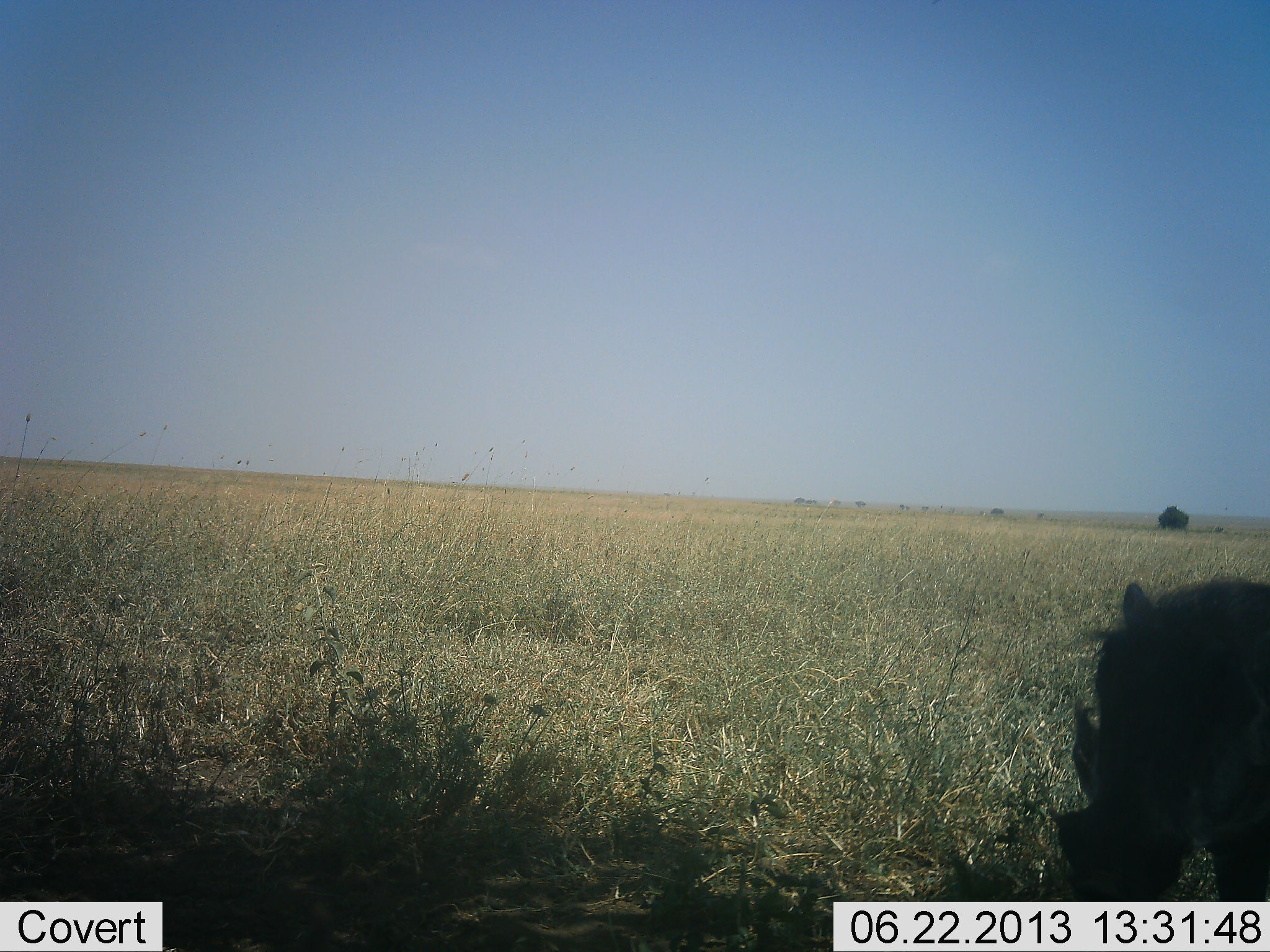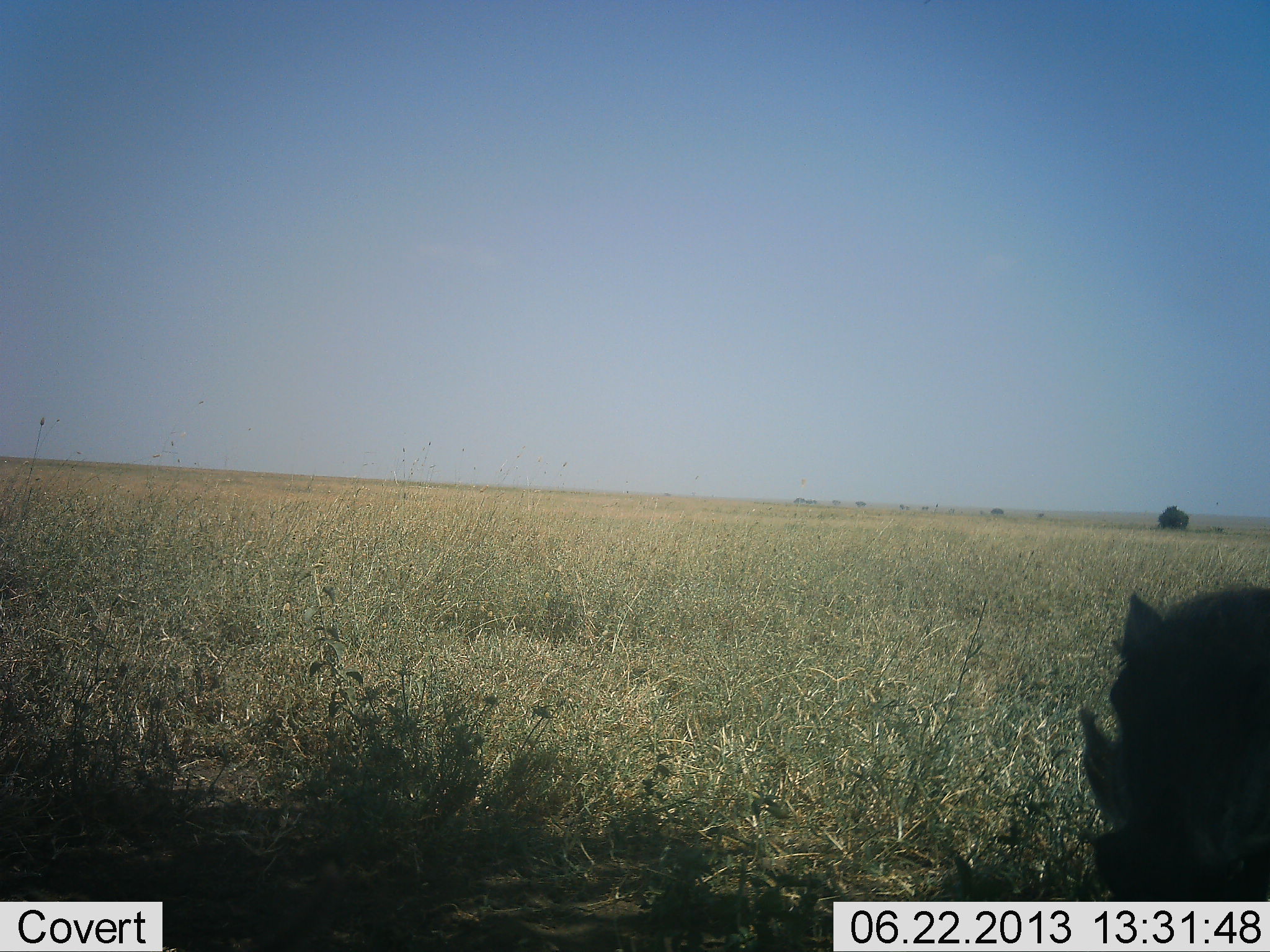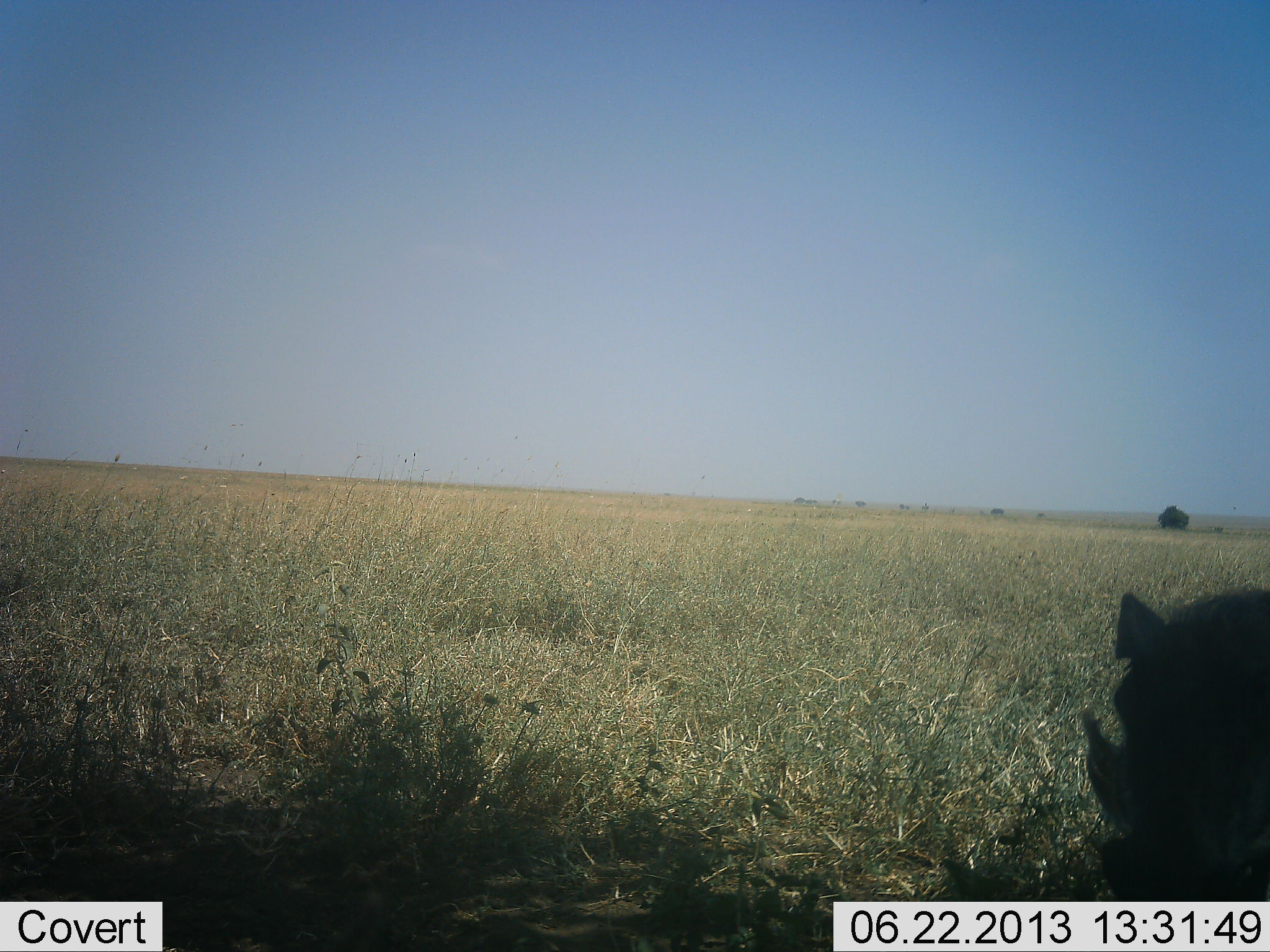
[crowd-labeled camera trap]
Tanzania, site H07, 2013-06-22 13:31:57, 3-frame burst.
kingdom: Animalia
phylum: Chordata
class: Mammalia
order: Artiodactyla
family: Suidae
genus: Phacochoerus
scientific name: Phacochoerus africanus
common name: warthog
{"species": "warthog (Phacochoerus africanus)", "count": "1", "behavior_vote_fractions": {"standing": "70%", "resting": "0%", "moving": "0%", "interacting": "0%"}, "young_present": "0%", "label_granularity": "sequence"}